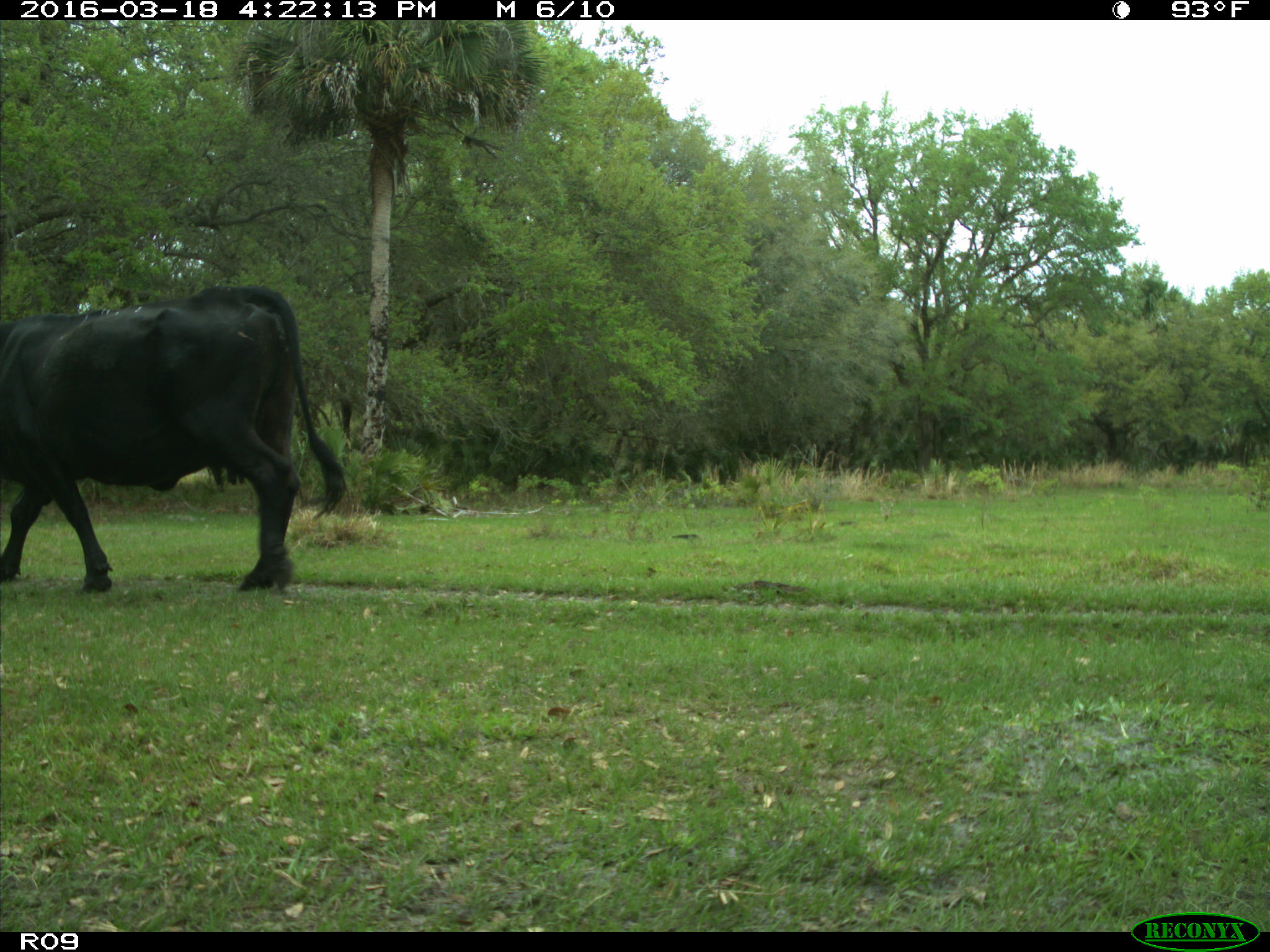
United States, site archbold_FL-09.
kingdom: Animalia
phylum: Chordata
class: Mammalia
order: Artiodactyla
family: Bovidae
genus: Bos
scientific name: Bos taurus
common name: domestic cow